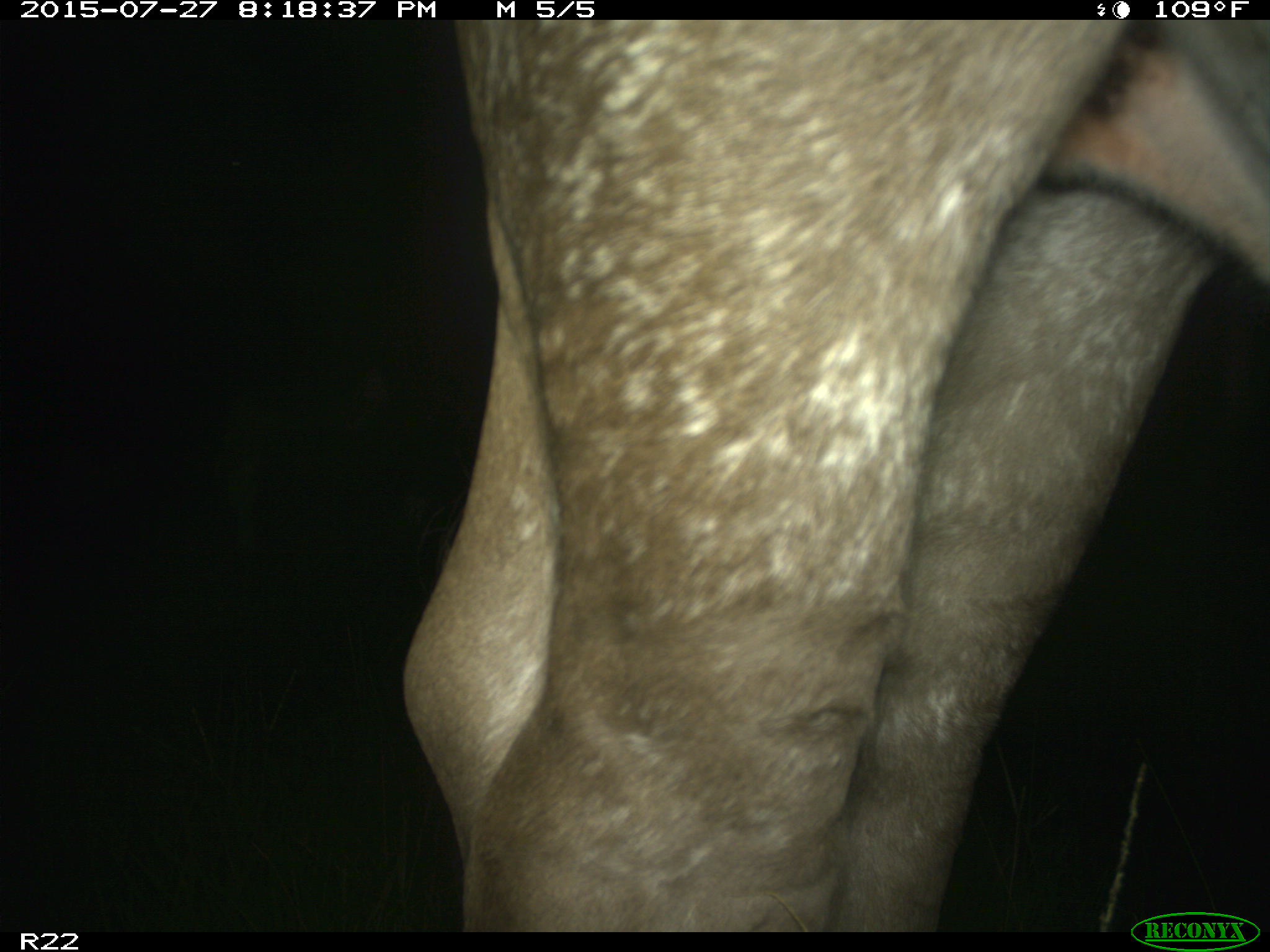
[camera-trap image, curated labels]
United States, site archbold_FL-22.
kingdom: Animalia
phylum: Chordata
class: Mammalia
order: Artiodactyla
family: Bovidae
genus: Bos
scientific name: Bos taurus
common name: domestic cow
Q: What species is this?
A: Bos taurus (domestic cow).